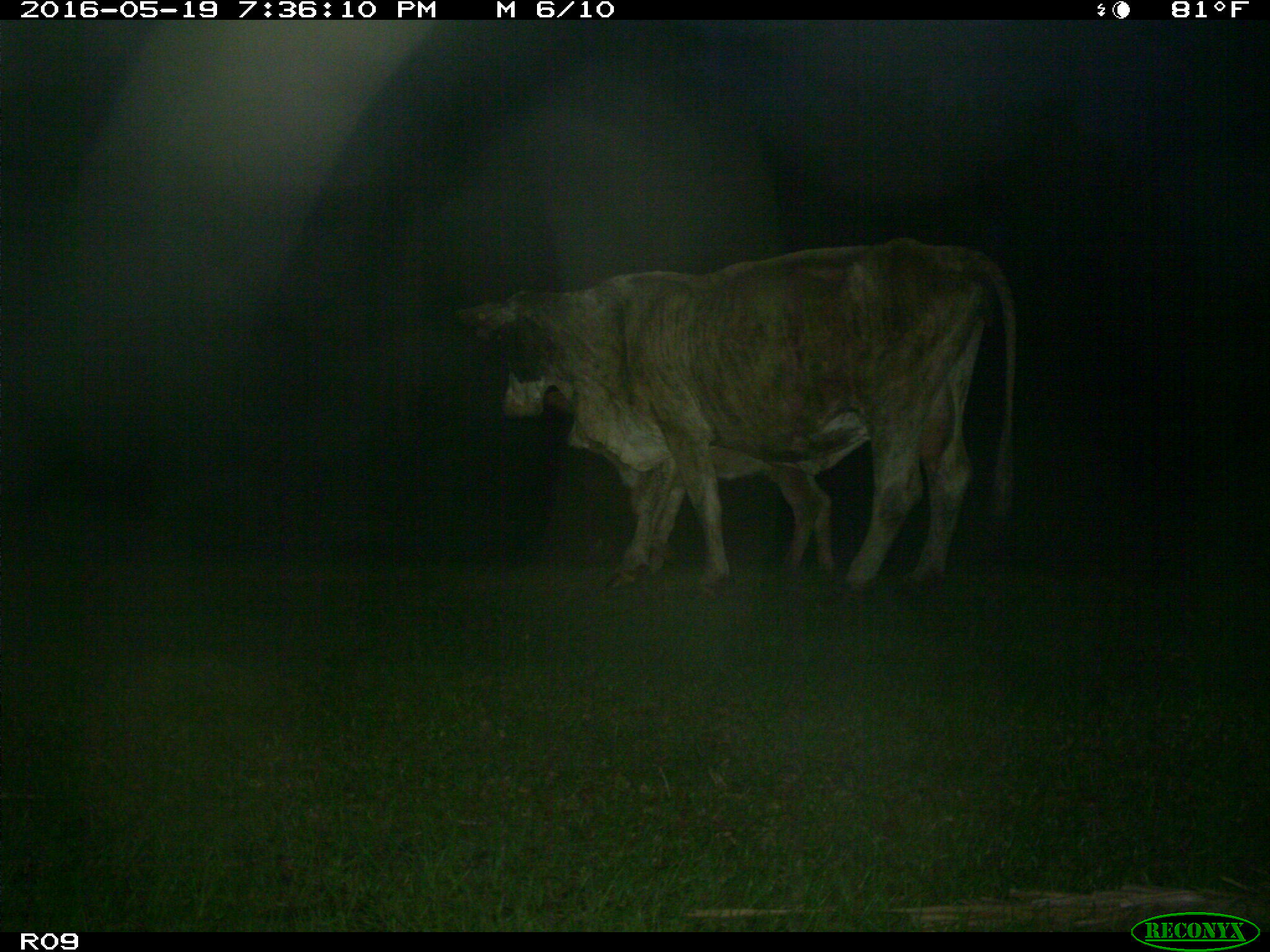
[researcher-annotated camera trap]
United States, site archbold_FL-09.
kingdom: Animalia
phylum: Chordata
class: Mammalia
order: Artiodactyla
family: Bovidae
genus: Bos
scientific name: Bos taurus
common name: domestic cow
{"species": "Bos taurus (domestic cow)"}